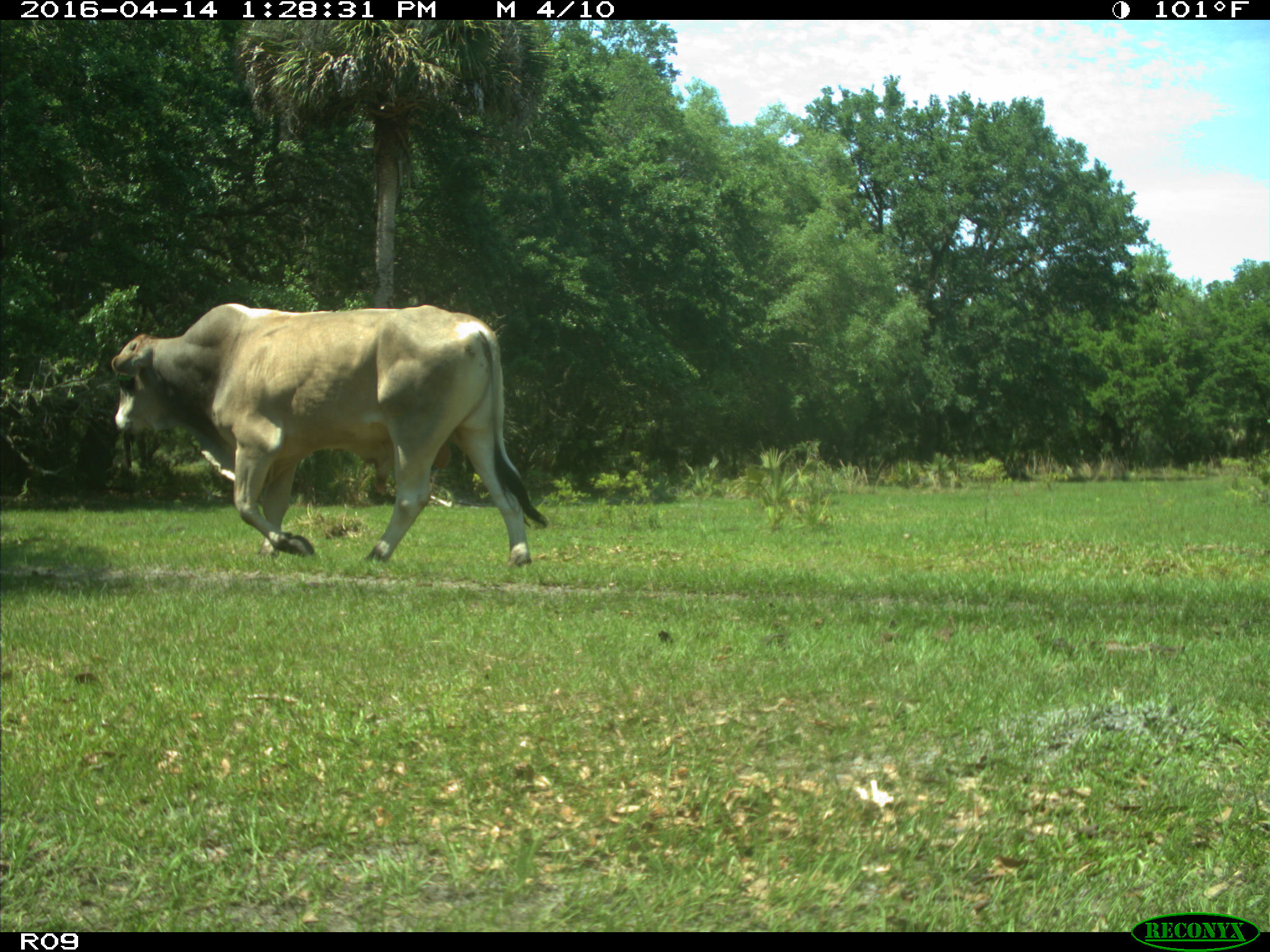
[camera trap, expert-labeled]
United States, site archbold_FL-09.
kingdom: Animalia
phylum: Chordata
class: Mammalia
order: Artiodactyla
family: Bovidae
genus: Bos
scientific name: Bos taurus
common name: domestic cow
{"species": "Bos taurus (domestic cow)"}